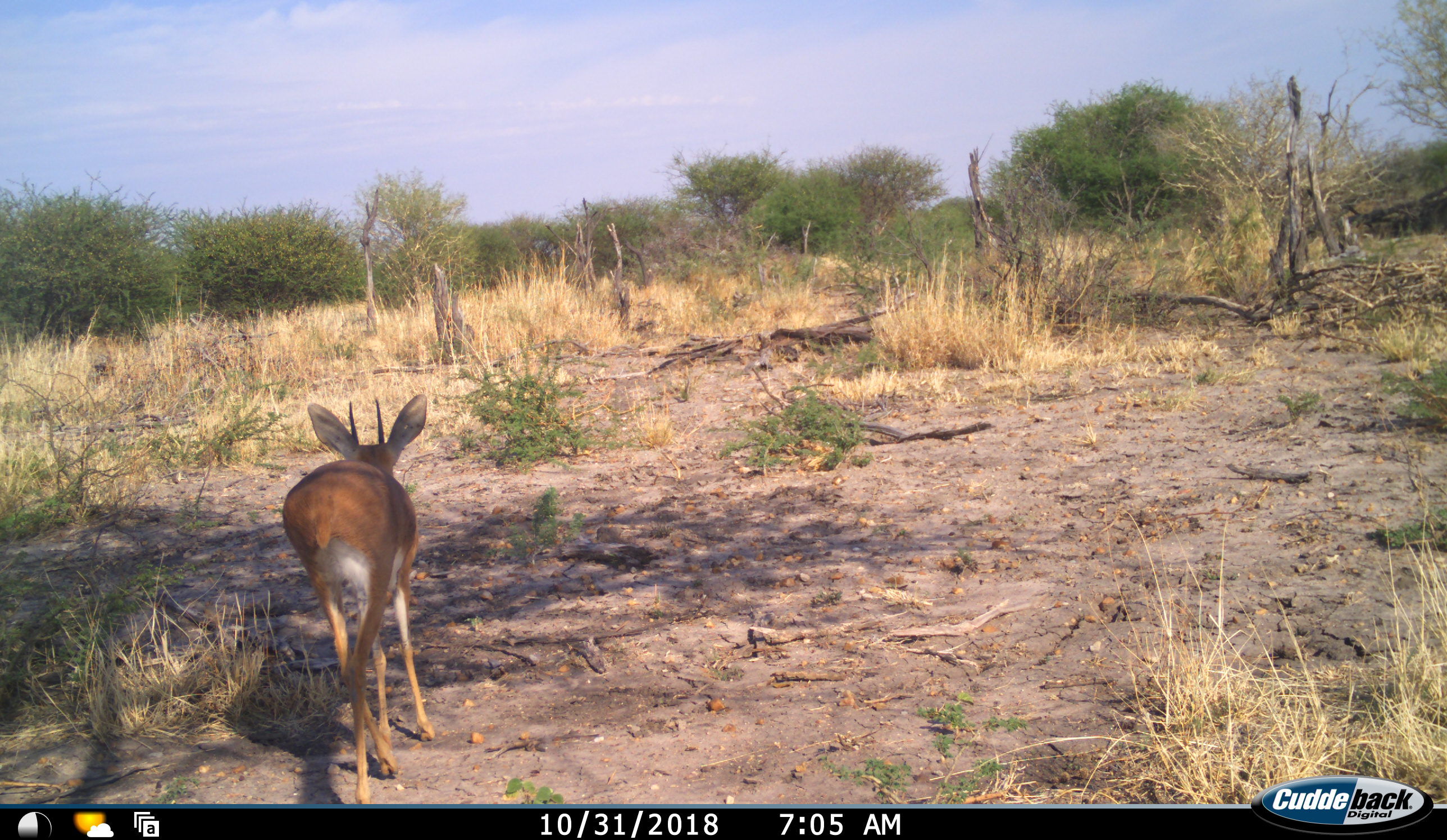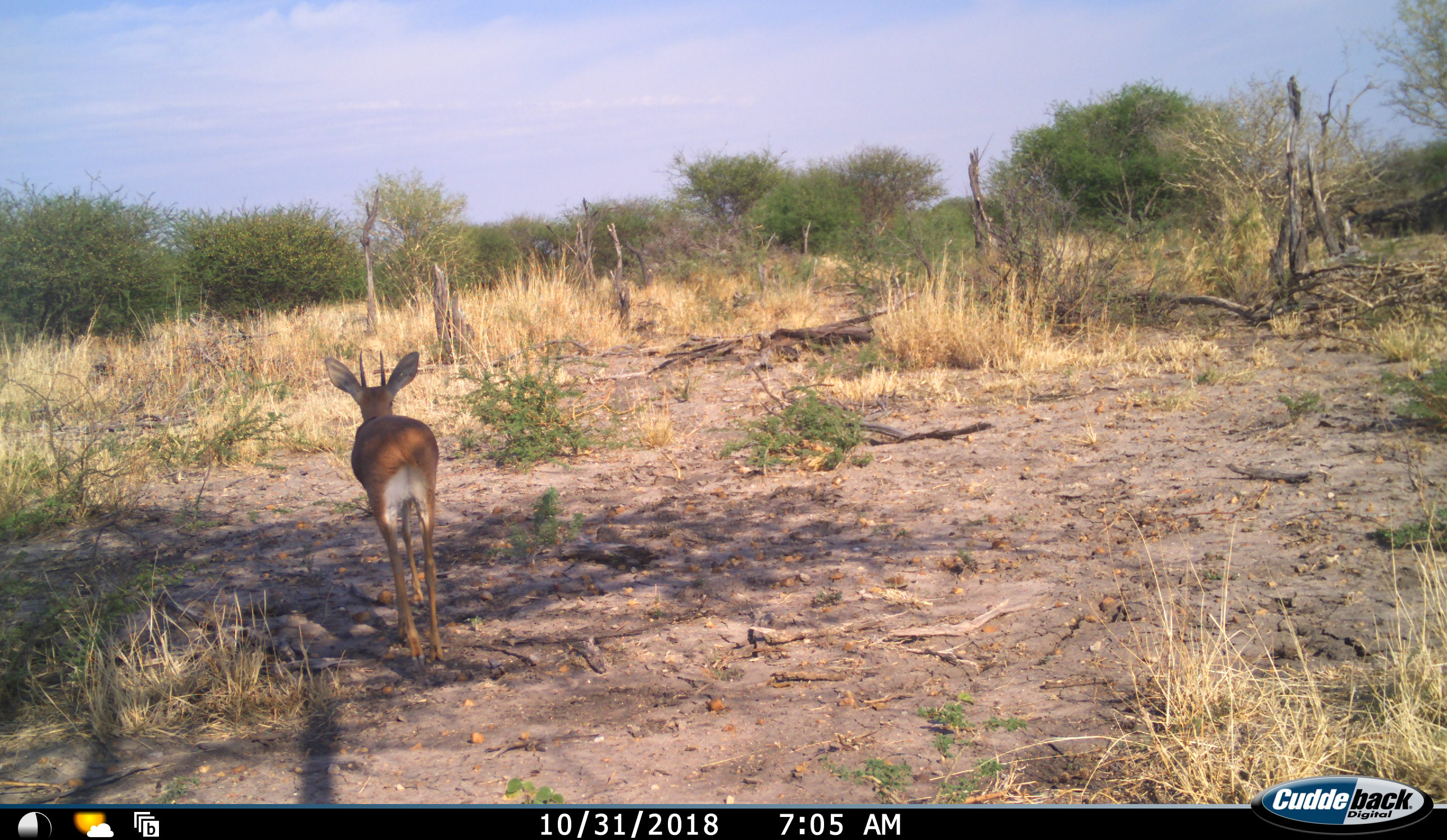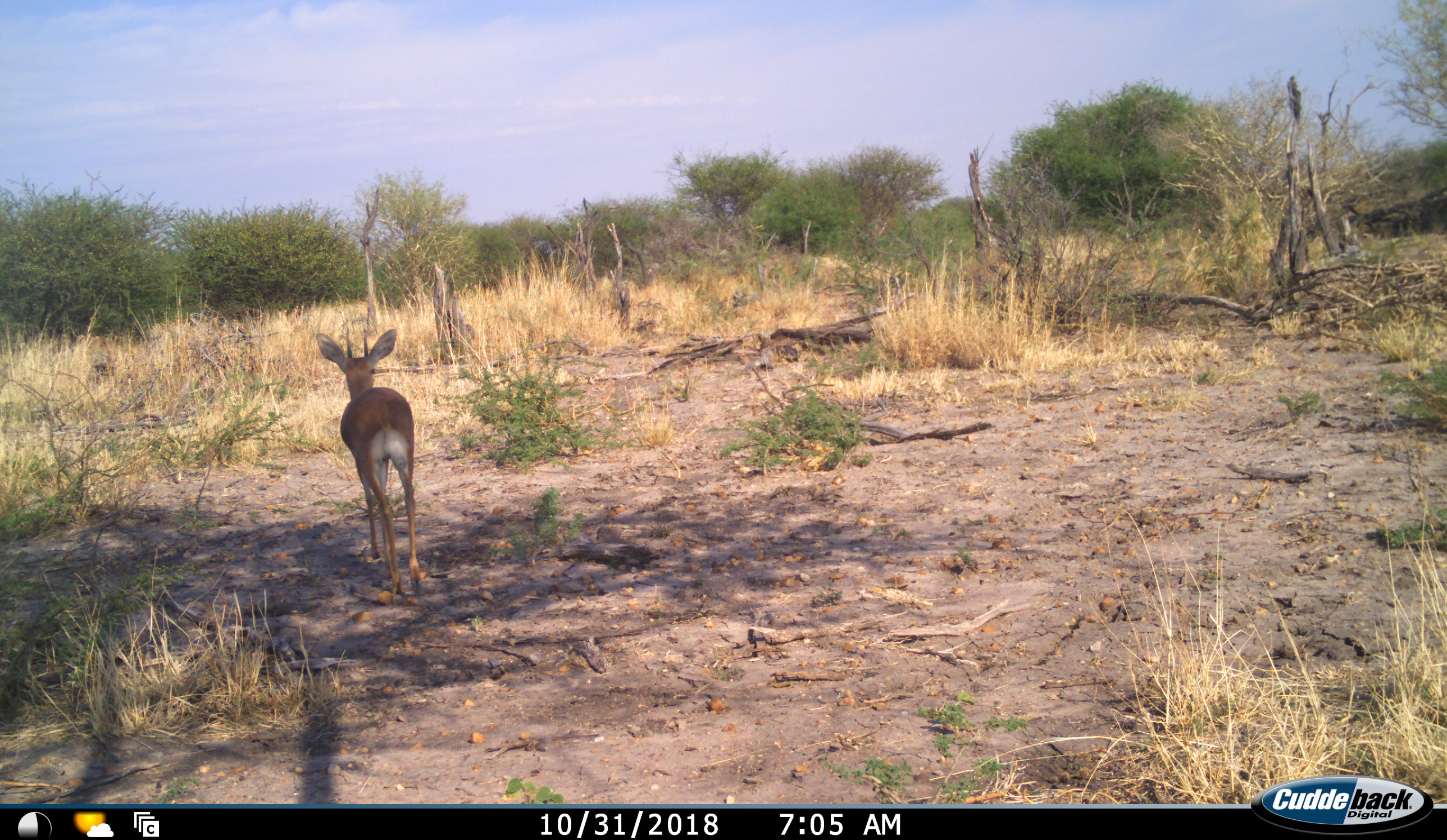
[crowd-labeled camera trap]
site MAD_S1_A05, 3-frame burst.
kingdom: Animalia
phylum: Chordata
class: Mammalia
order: Artiodactyla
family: Bovidae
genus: Raphicerus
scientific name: Raphicerus campestris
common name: steenbok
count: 1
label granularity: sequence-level